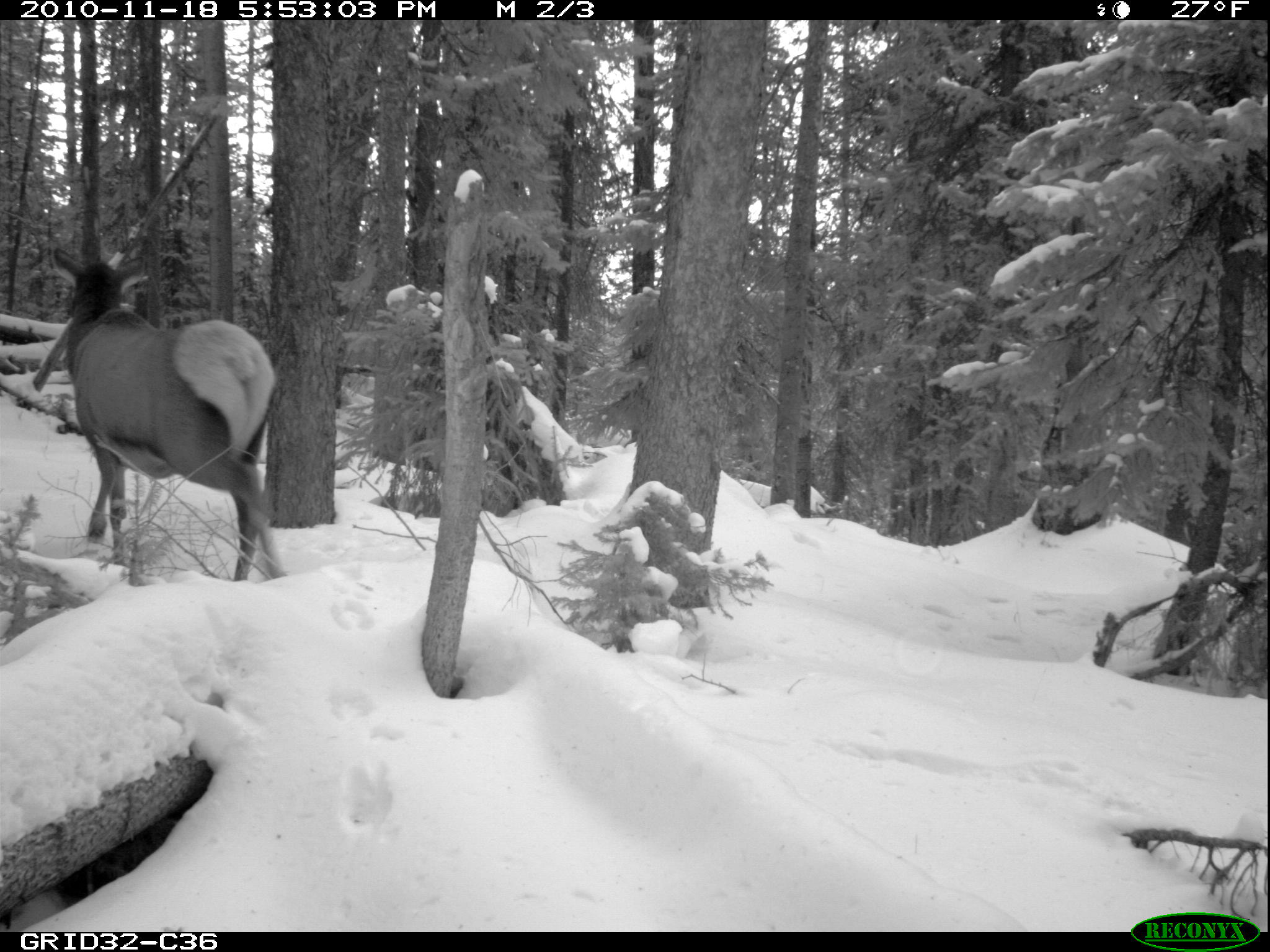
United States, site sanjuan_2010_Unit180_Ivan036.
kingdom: Animalia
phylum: Chordata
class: Mammalia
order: Artiodactyla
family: Cervidae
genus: Cervus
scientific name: Cervus elaphus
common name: red deer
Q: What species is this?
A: Cervus elaphus (red deer).